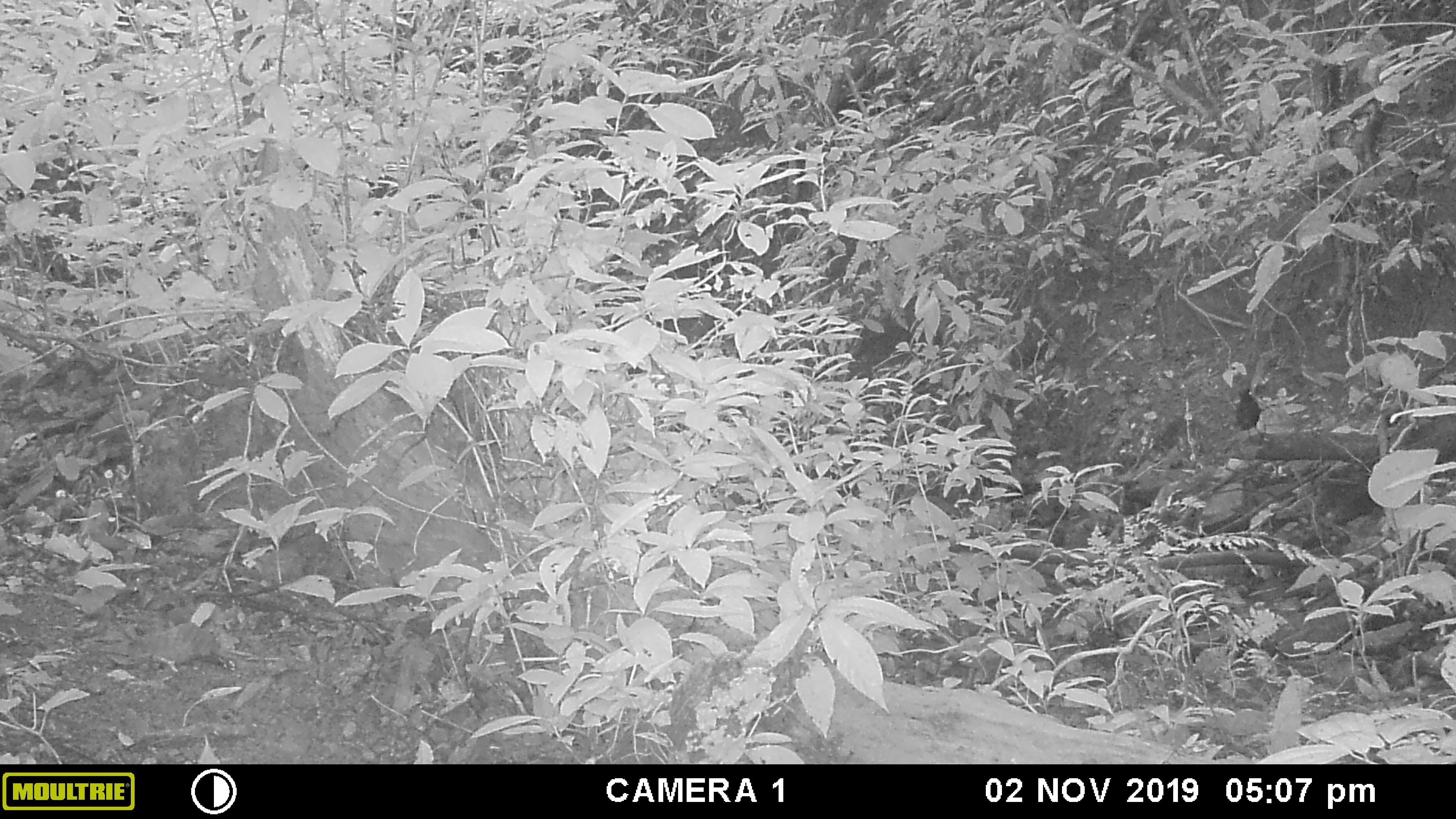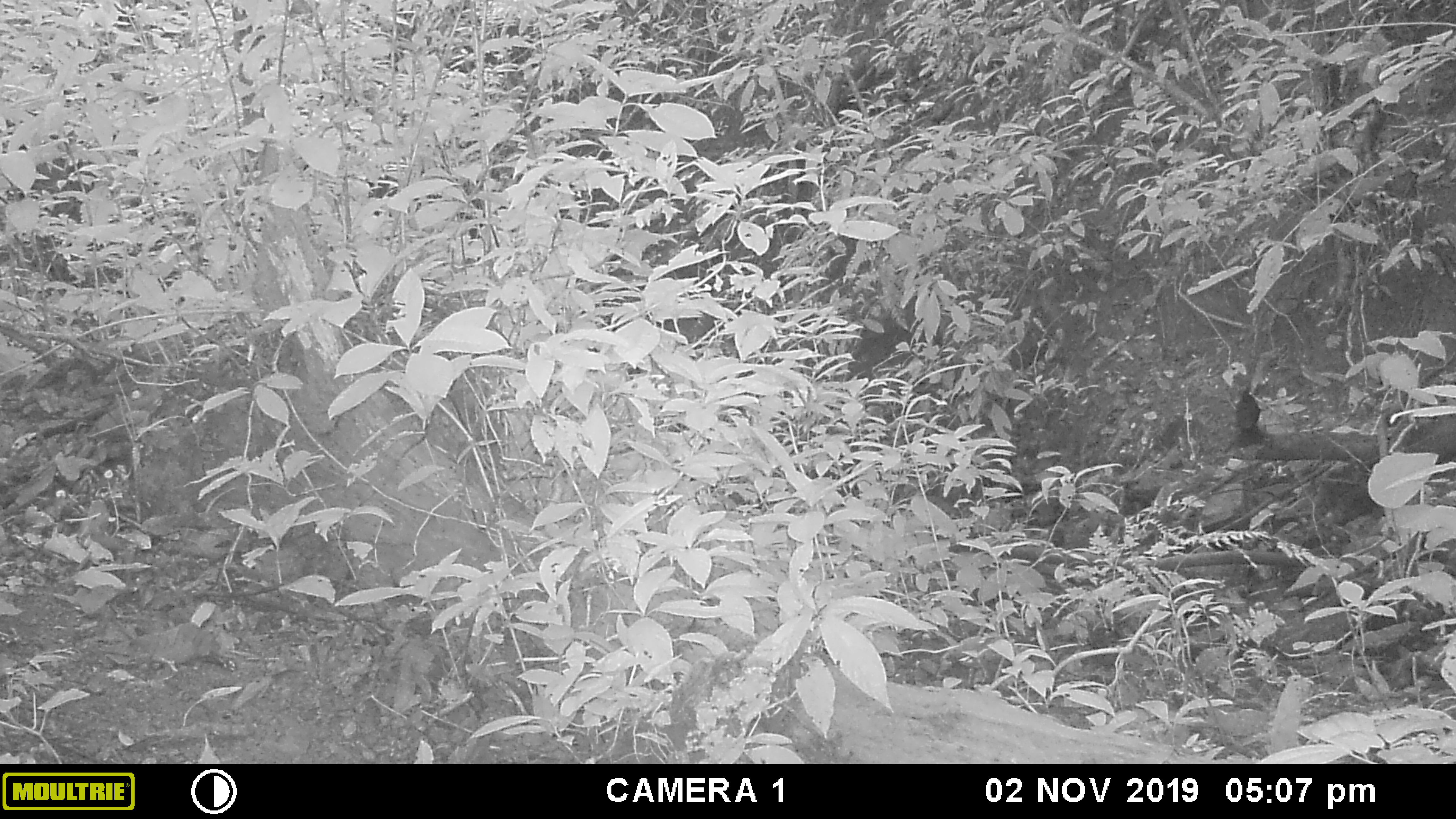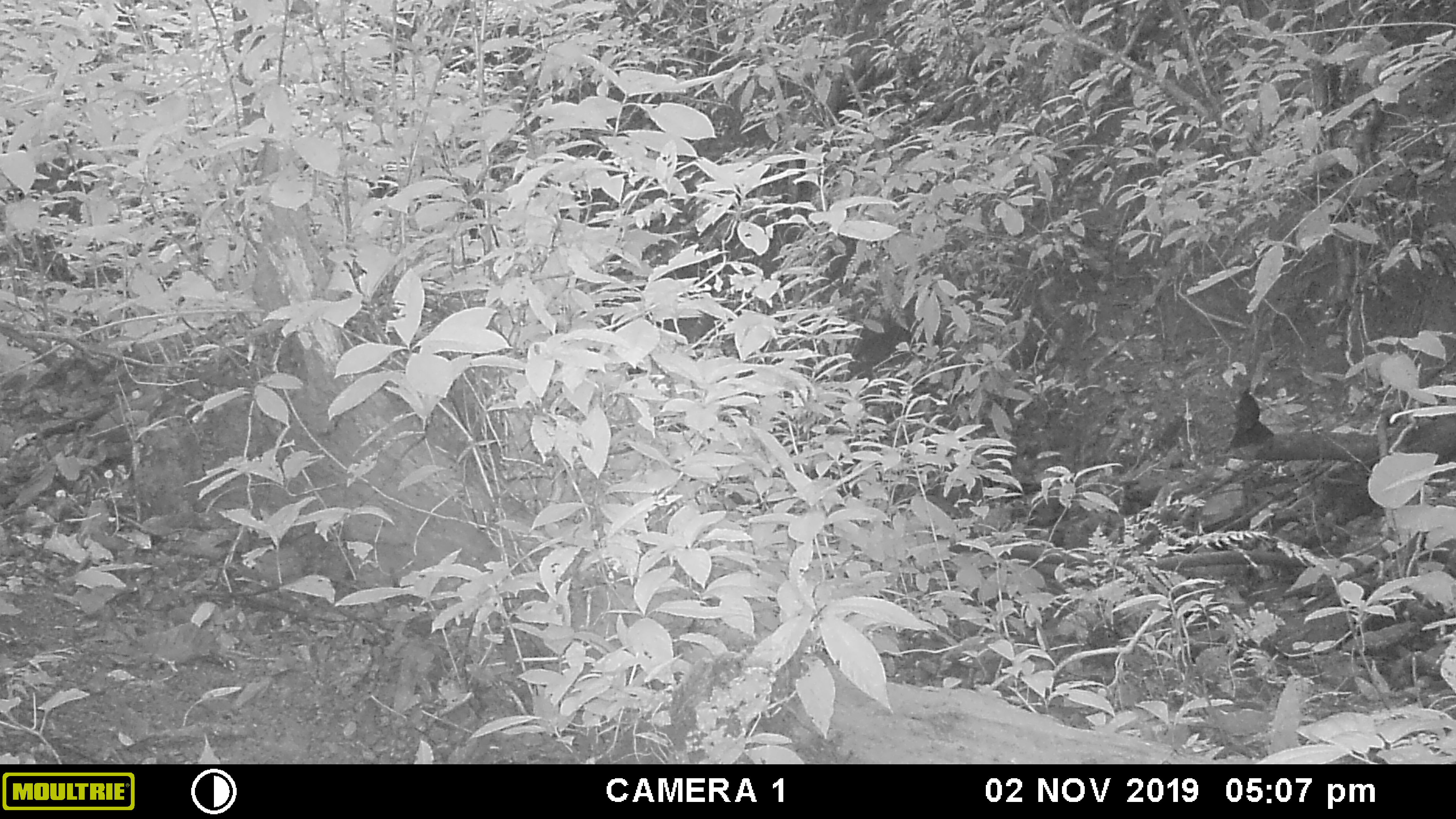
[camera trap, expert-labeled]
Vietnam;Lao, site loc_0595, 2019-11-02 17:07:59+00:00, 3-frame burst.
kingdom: Animalia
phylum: Chordata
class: Aves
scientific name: Aves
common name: bird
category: unidentified bird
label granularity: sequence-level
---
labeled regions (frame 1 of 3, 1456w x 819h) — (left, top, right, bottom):
unidentified bird: (1235, 388, 1263, 439)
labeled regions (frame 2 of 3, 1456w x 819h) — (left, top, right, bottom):
unidentified bird: (1235, 389, 1263, 445)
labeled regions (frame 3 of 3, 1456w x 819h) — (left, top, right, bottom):
unidentified bird: (1229, 387, 1275, 449)